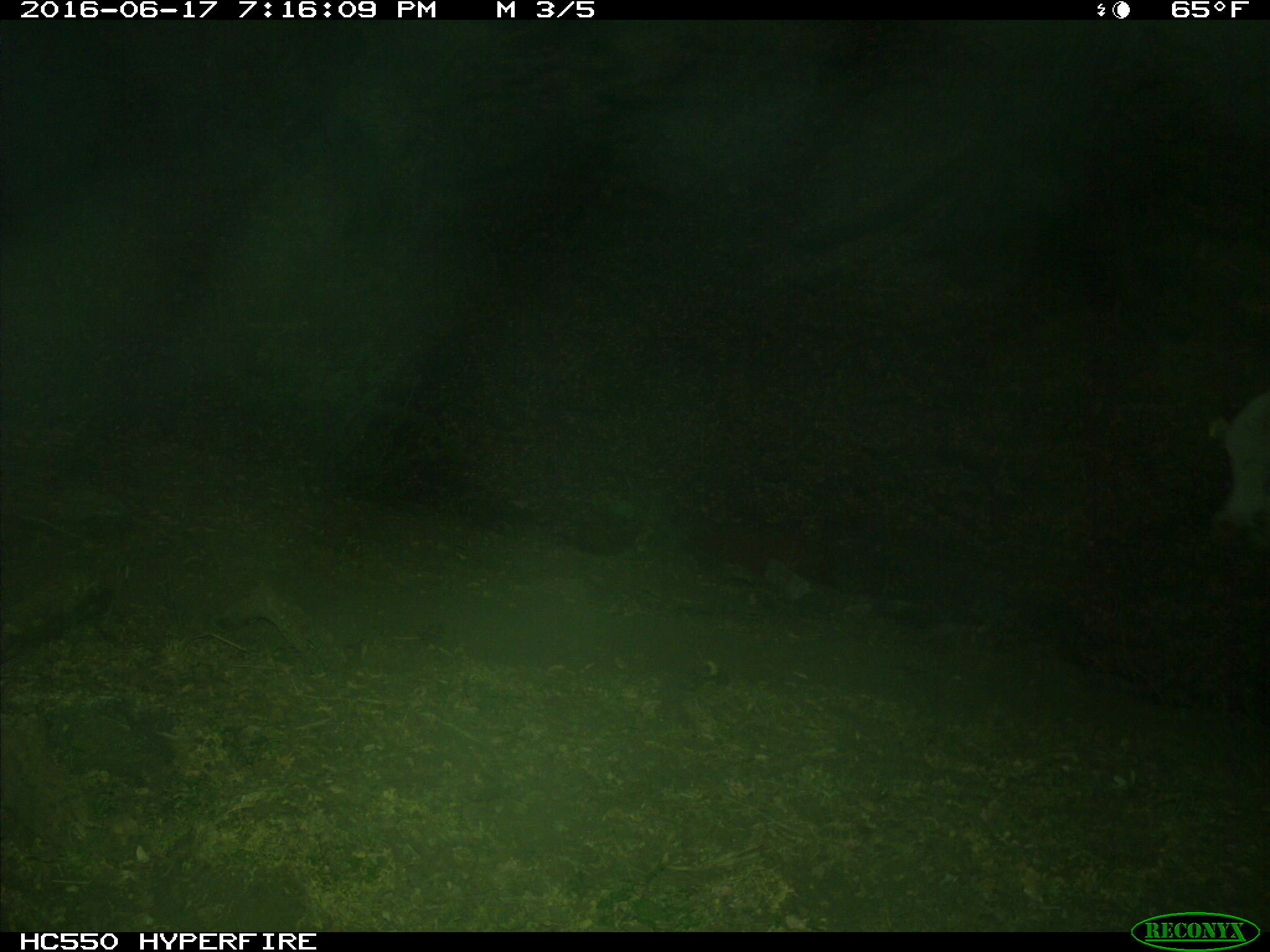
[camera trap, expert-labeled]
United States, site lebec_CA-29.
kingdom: Animalia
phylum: Chordata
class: Mammalia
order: Artiodactyla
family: Bovidae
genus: Bos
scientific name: Bos taurus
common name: domestic cow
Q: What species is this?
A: Bos taurus (domestic cow).